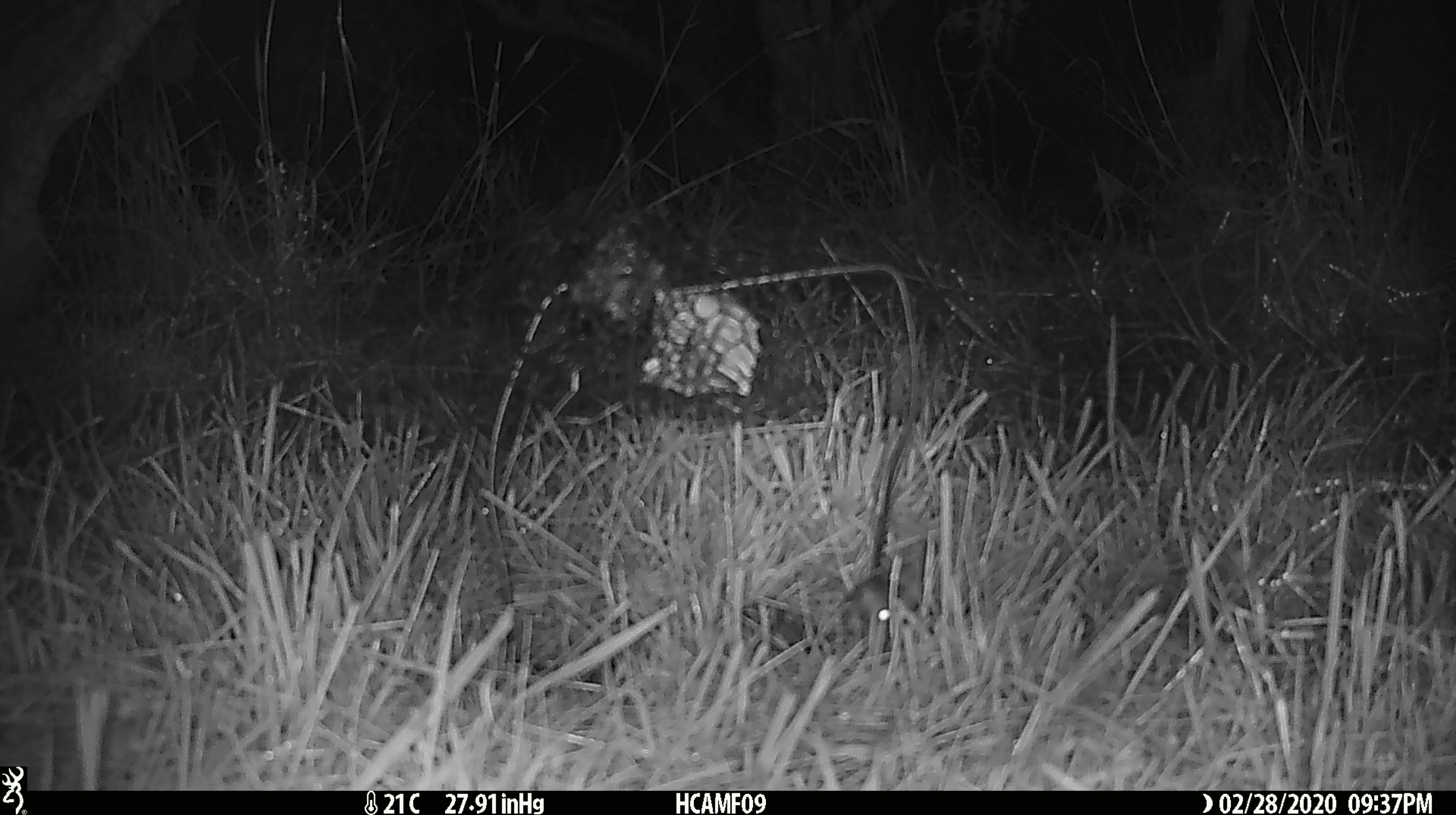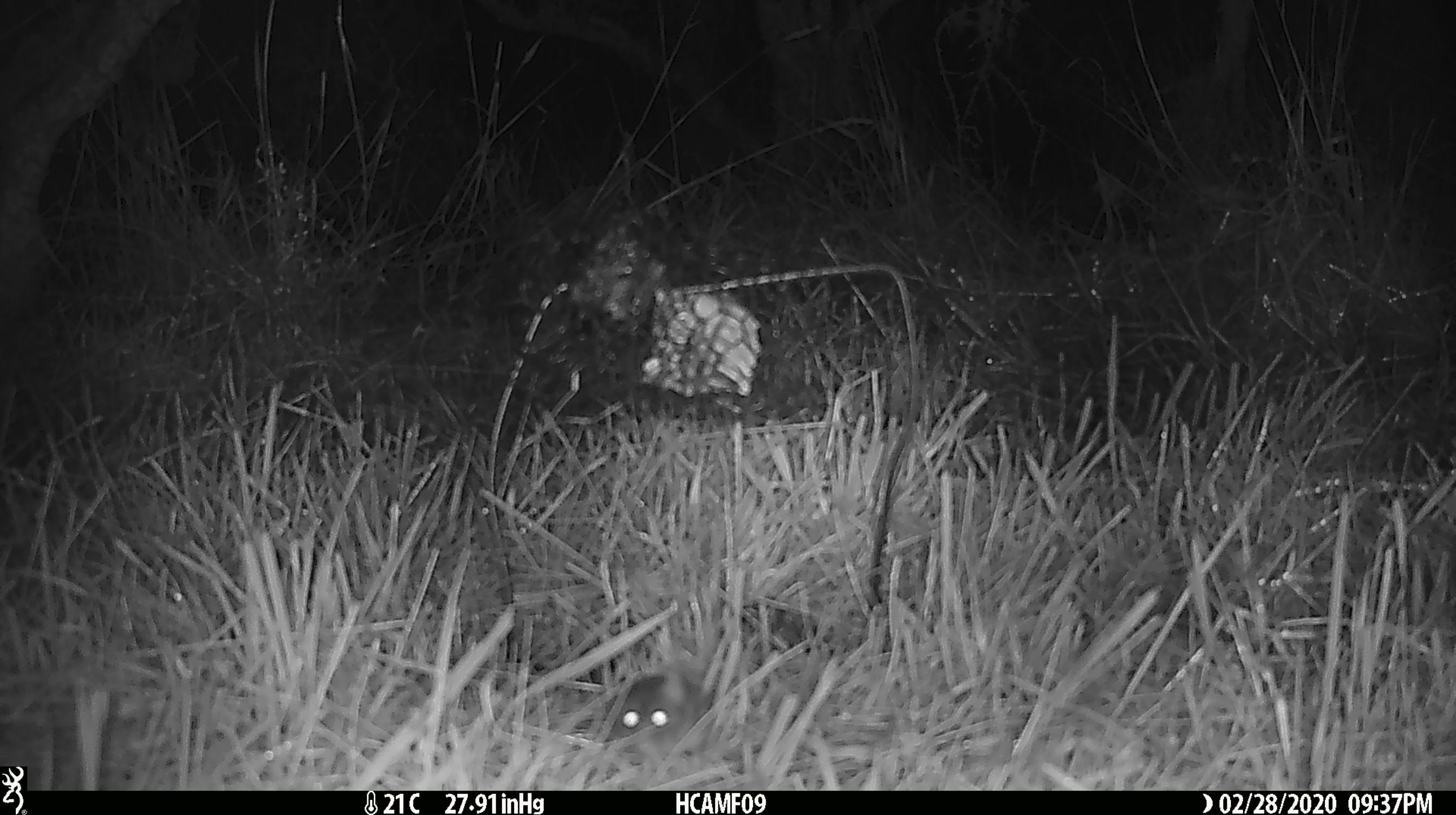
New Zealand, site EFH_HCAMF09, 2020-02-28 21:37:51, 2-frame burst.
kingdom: Animalia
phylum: Chordata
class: Mammalia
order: Rodentia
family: Muridae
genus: Mus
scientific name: Mus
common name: mouse